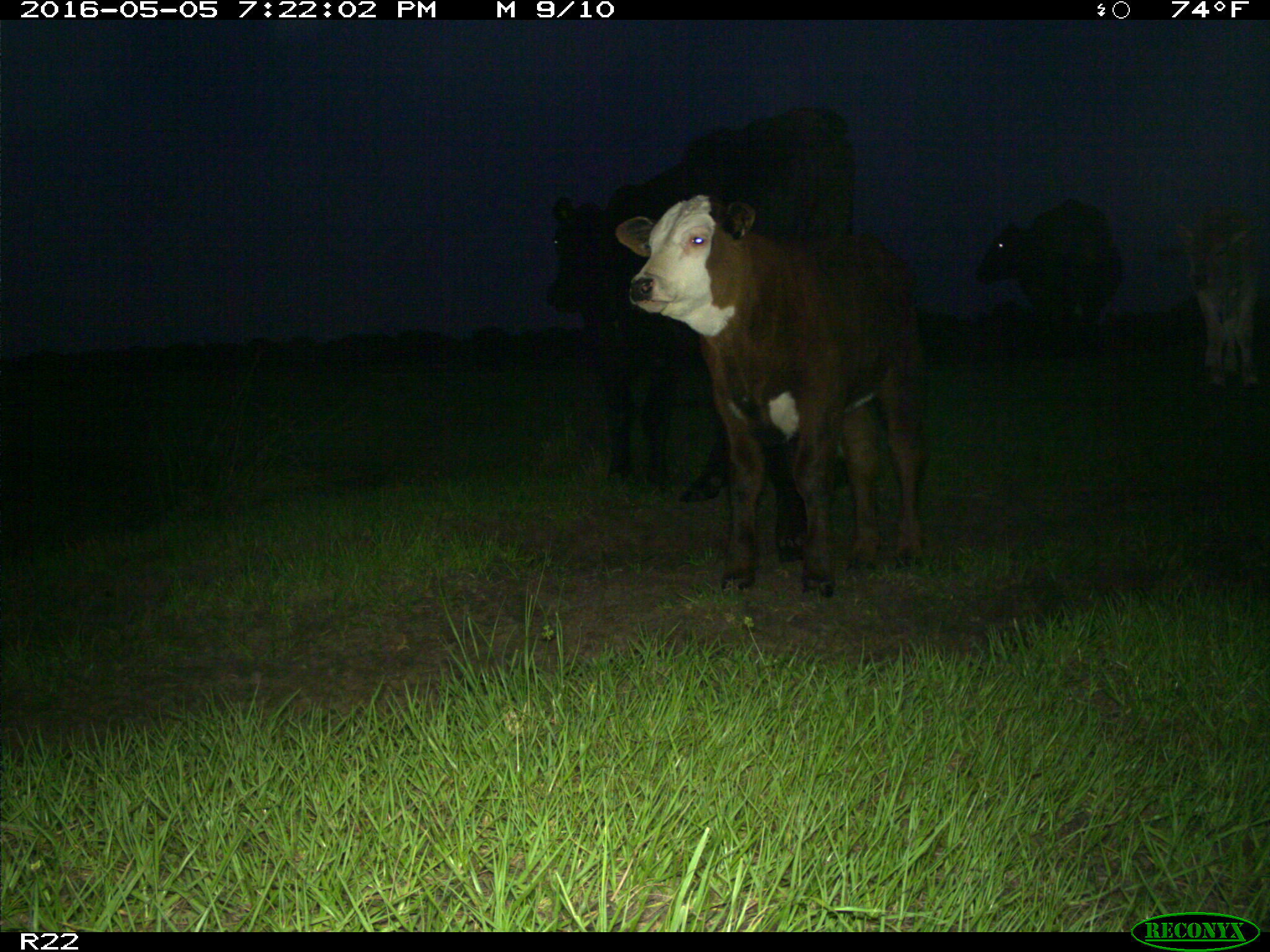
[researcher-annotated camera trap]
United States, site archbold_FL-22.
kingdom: Animalia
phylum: Chordata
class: Mammalia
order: Artiodactyla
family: Bovidae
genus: Bos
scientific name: Bos taurus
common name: domestic cow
Bos taurus (domestic cow).